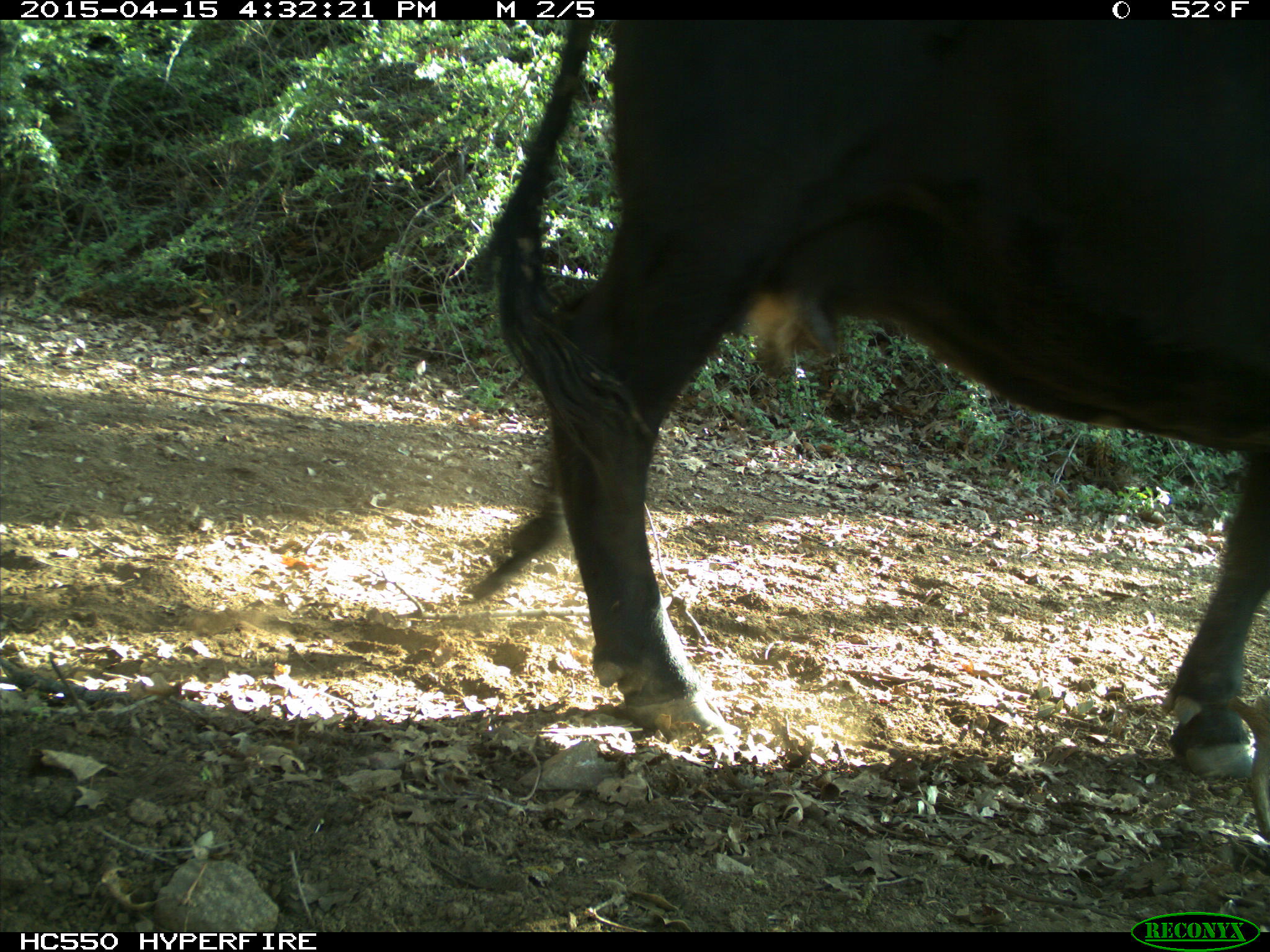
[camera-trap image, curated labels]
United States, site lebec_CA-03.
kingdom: Animalia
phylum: Chordata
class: Mammalia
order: Artiodactyla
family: Bovidae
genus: Bos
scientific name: Bos taurus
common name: domestic cow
Bos taurus (domestic cow).